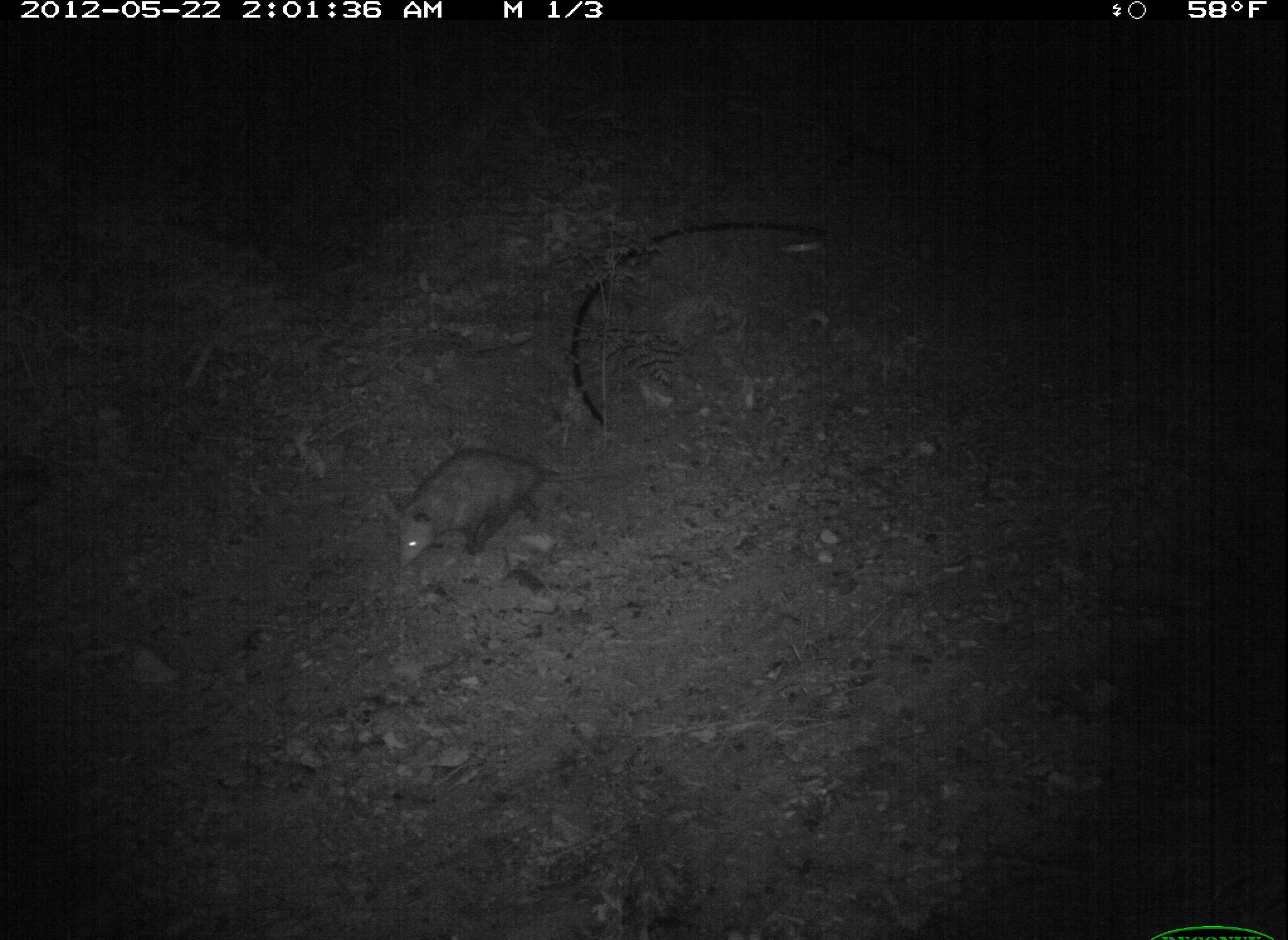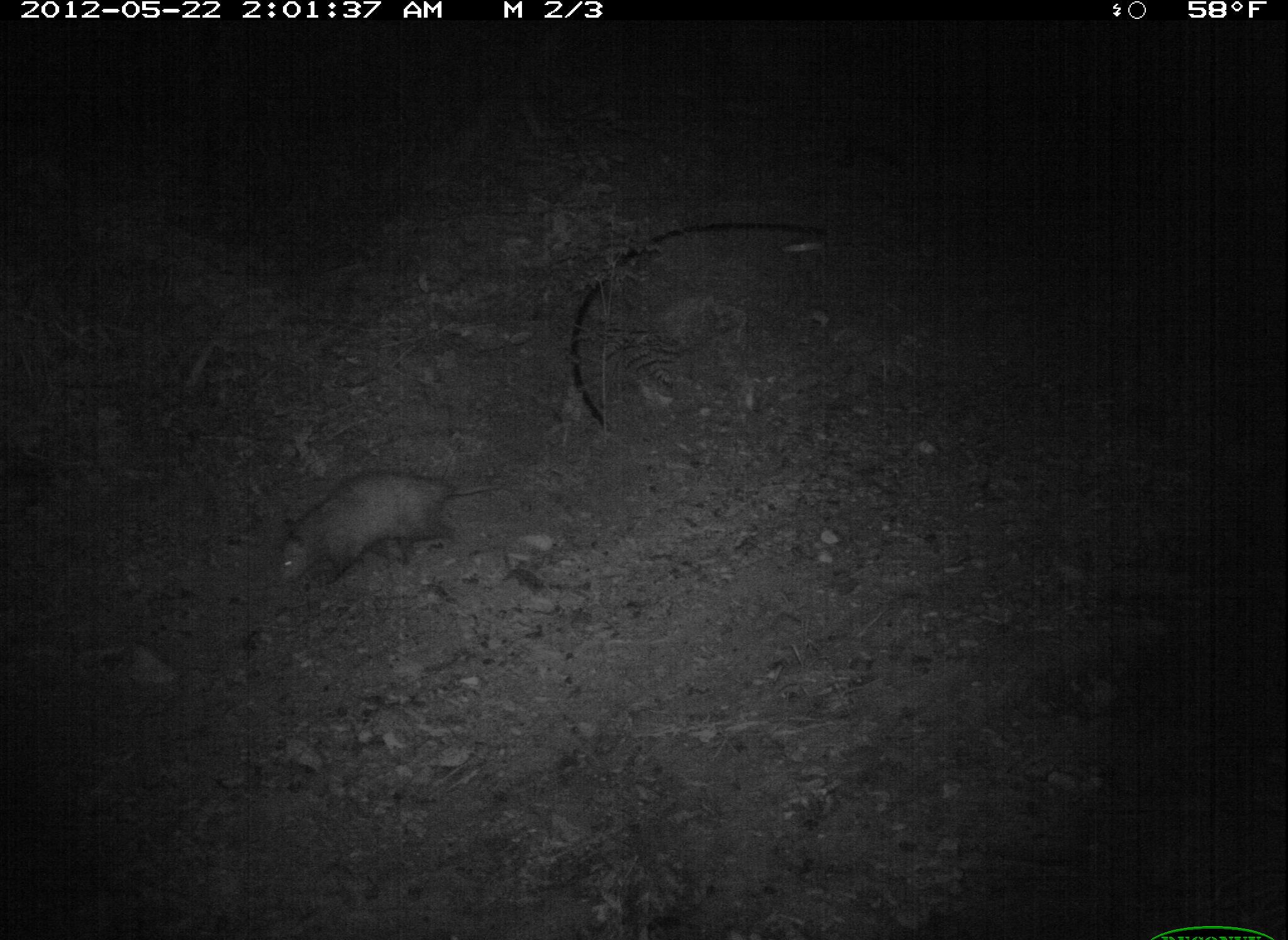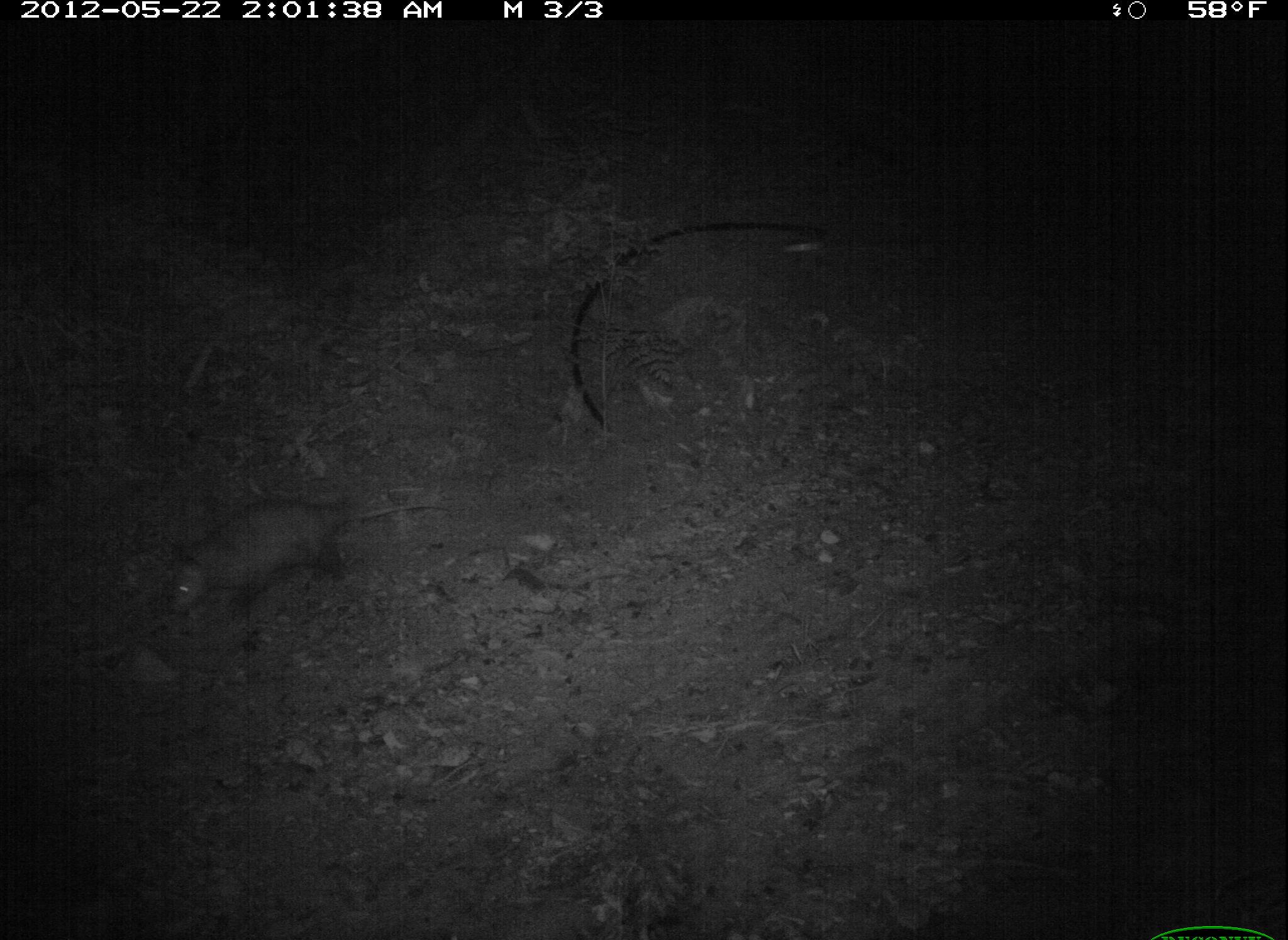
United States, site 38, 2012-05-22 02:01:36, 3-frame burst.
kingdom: Animalia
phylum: Chordata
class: Mammalia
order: Didelphimorphia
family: Didelphidae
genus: Didelphis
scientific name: Didelphis virginiana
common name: virginia opossum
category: opossum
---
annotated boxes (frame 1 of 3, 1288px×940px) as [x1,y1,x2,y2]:
opossum: [383,430,607,578]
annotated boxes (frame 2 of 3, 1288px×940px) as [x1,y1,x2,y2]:
opossum: [254,457,504,598]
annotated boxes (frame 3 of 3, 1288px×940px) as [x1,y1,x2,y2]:
opossum: [155,483,359,639]